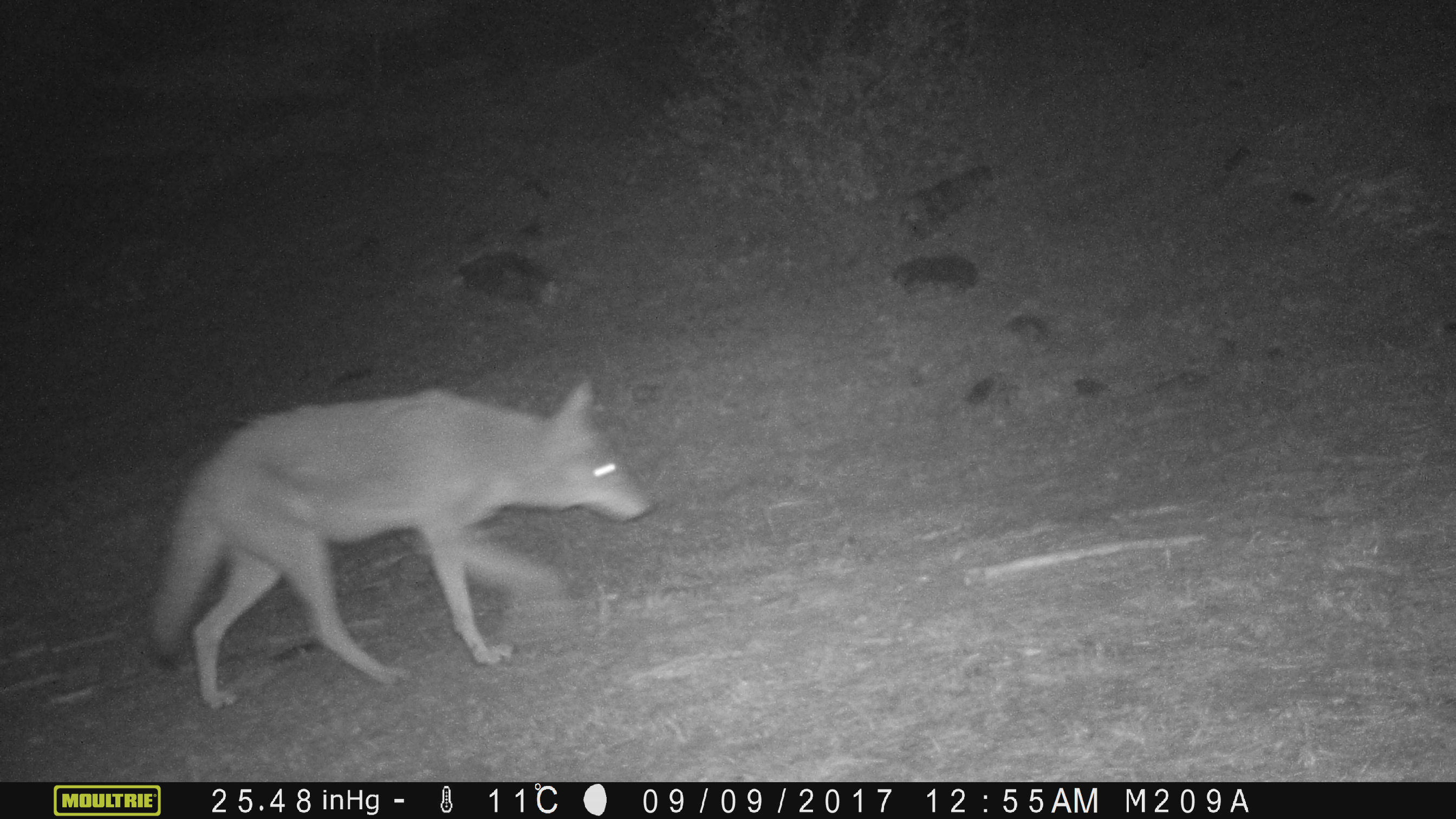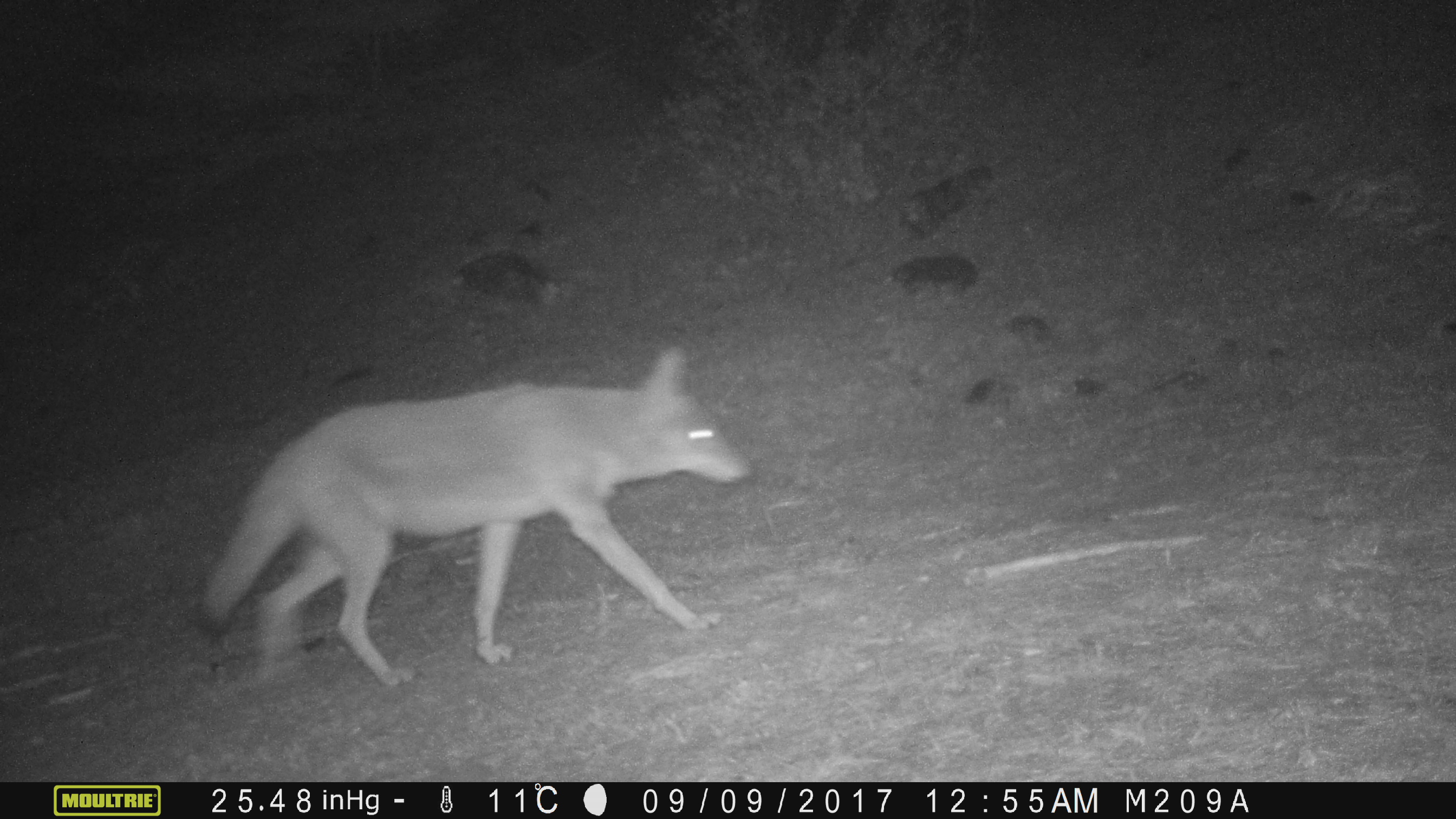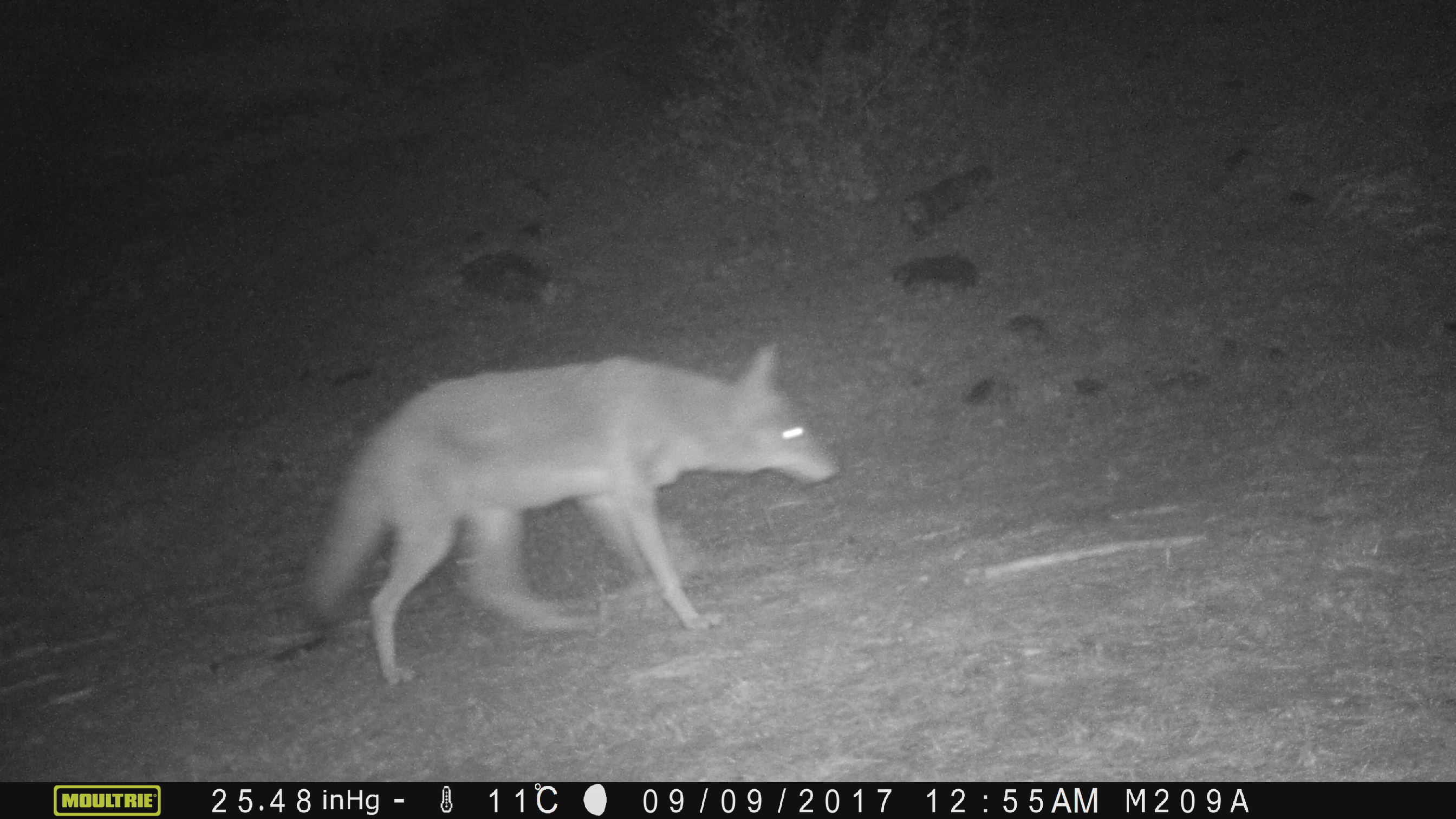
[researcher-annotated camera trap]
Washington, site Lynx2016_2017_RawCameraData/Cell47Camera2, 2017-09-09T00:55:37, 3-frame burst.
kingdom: Animalia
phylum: Chordata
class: Mammalia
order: Carnivora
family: Canidae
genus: Canis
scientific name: Canis latrans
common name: coyote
Canis latrans (coyote). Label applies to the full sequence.